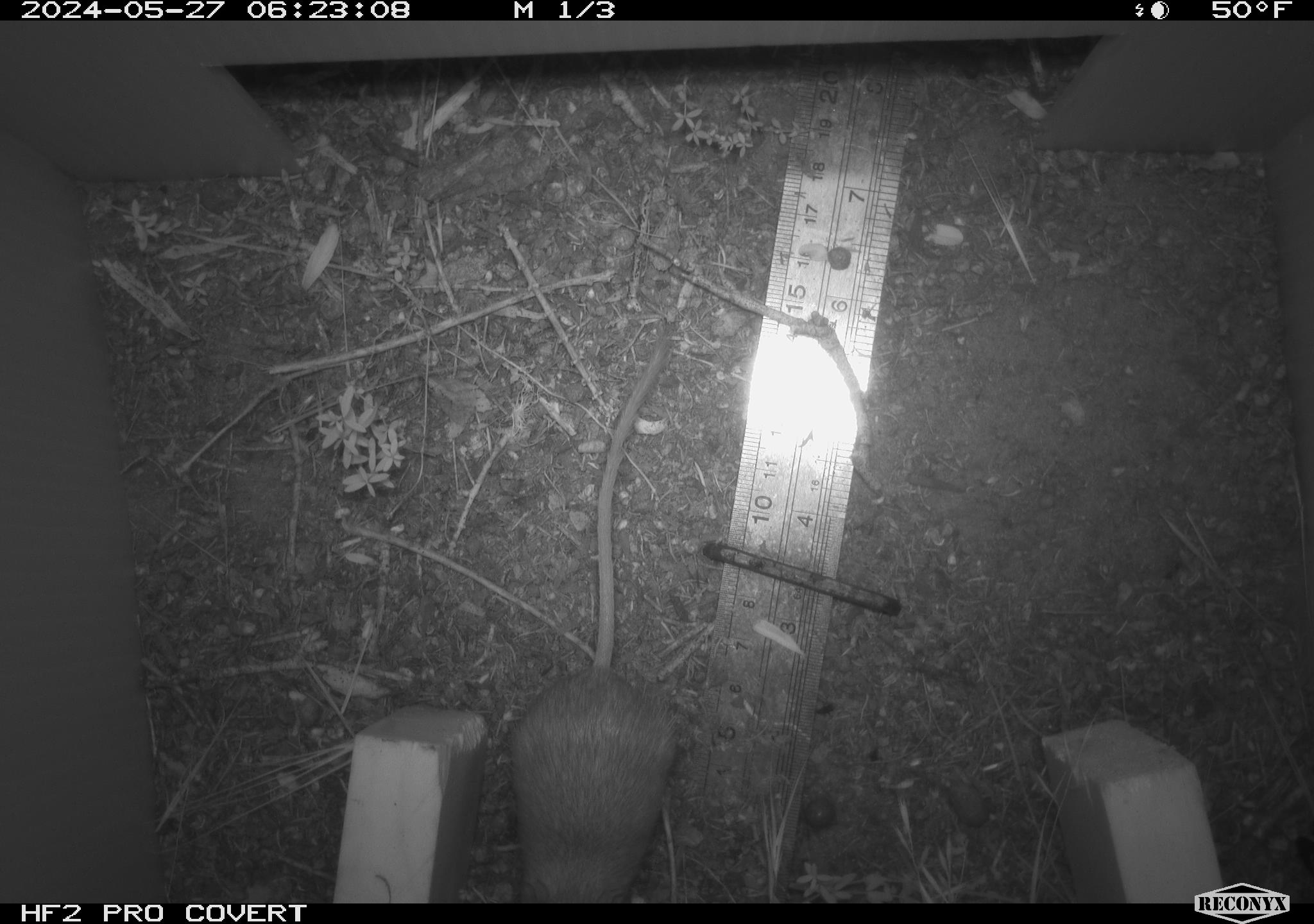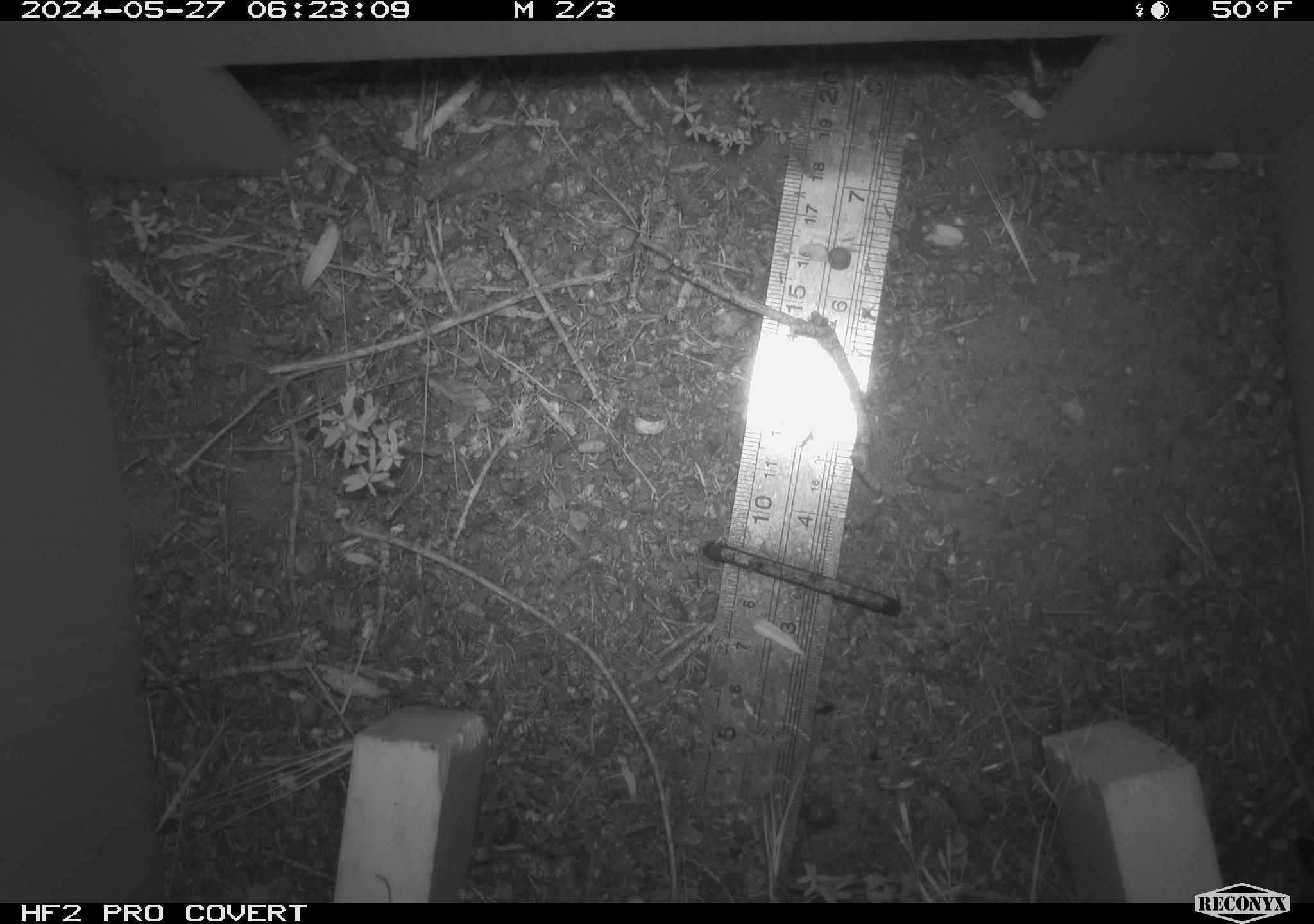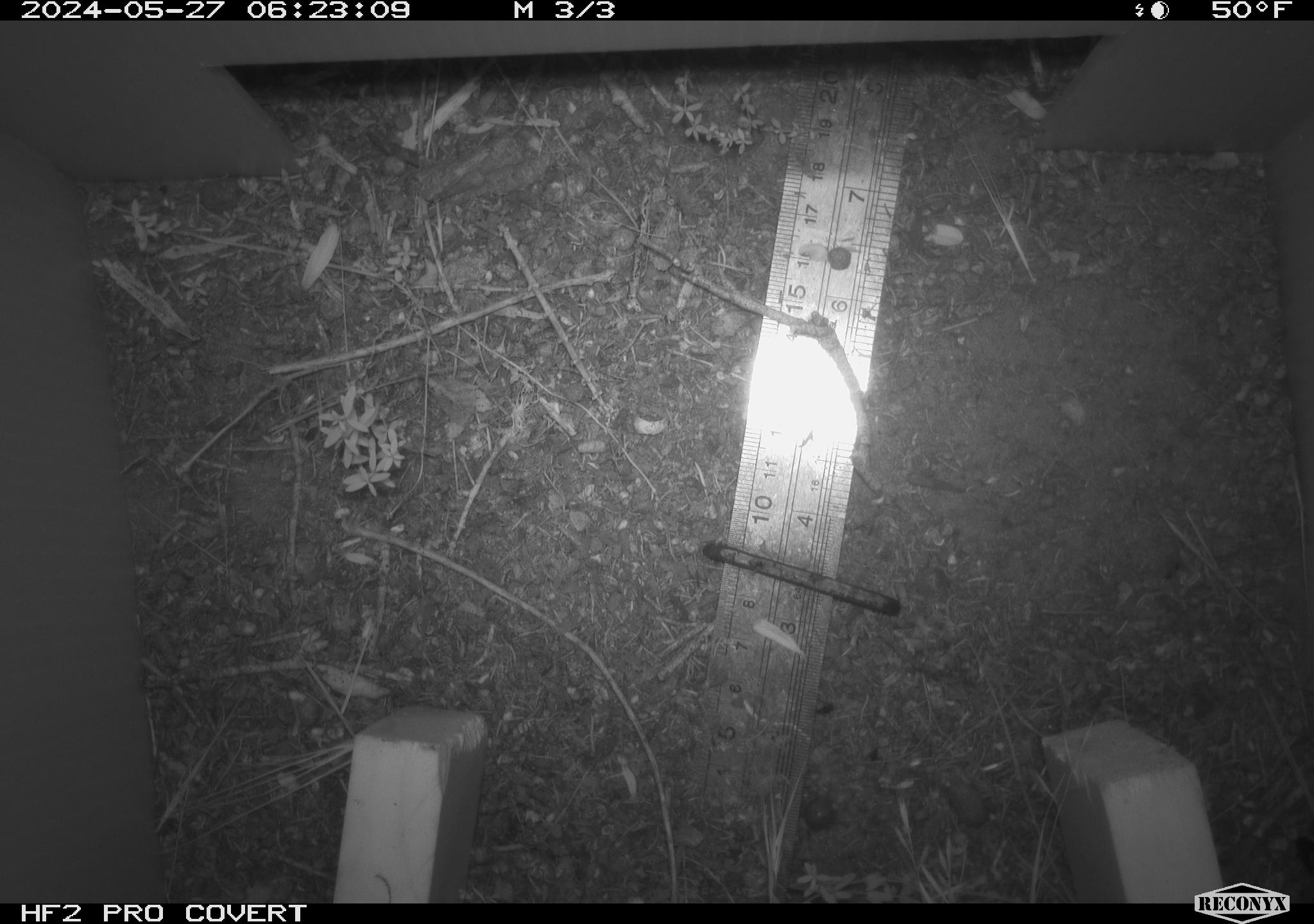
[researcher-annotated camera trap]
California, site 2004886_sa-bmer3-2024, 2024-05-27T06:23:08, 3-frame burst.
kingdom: Animalia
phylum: Chordata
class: Mammalia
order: Rodentia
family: Heteromyidae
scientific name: Heteromyidae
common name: kangaroo rats and pocket mice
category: heteromyidae family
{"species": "heteromyidae family (kangaroo rats and pocket mice) (Heteromyidae)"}